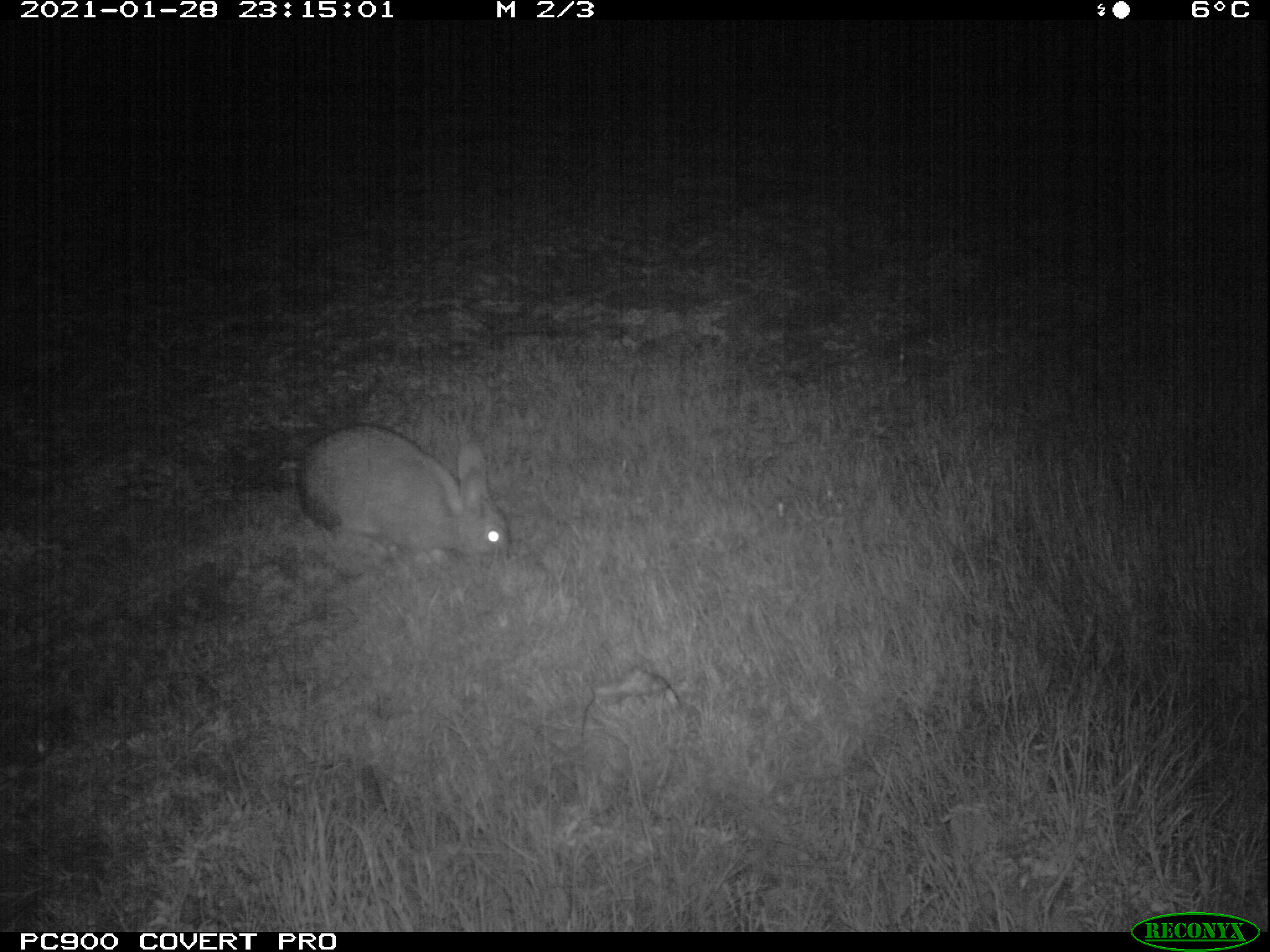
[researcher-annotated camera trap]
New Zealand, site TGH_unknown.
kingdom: Animalia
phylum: Chordata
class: Mammalia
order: Lagomorpha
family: Leporidae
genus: Oryctolagus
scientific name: Oryctolagus cuniculus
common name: european rabbit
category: rabbit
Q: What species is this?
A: Rabbit (european rabbit) (Oryctolagus cuniculus).